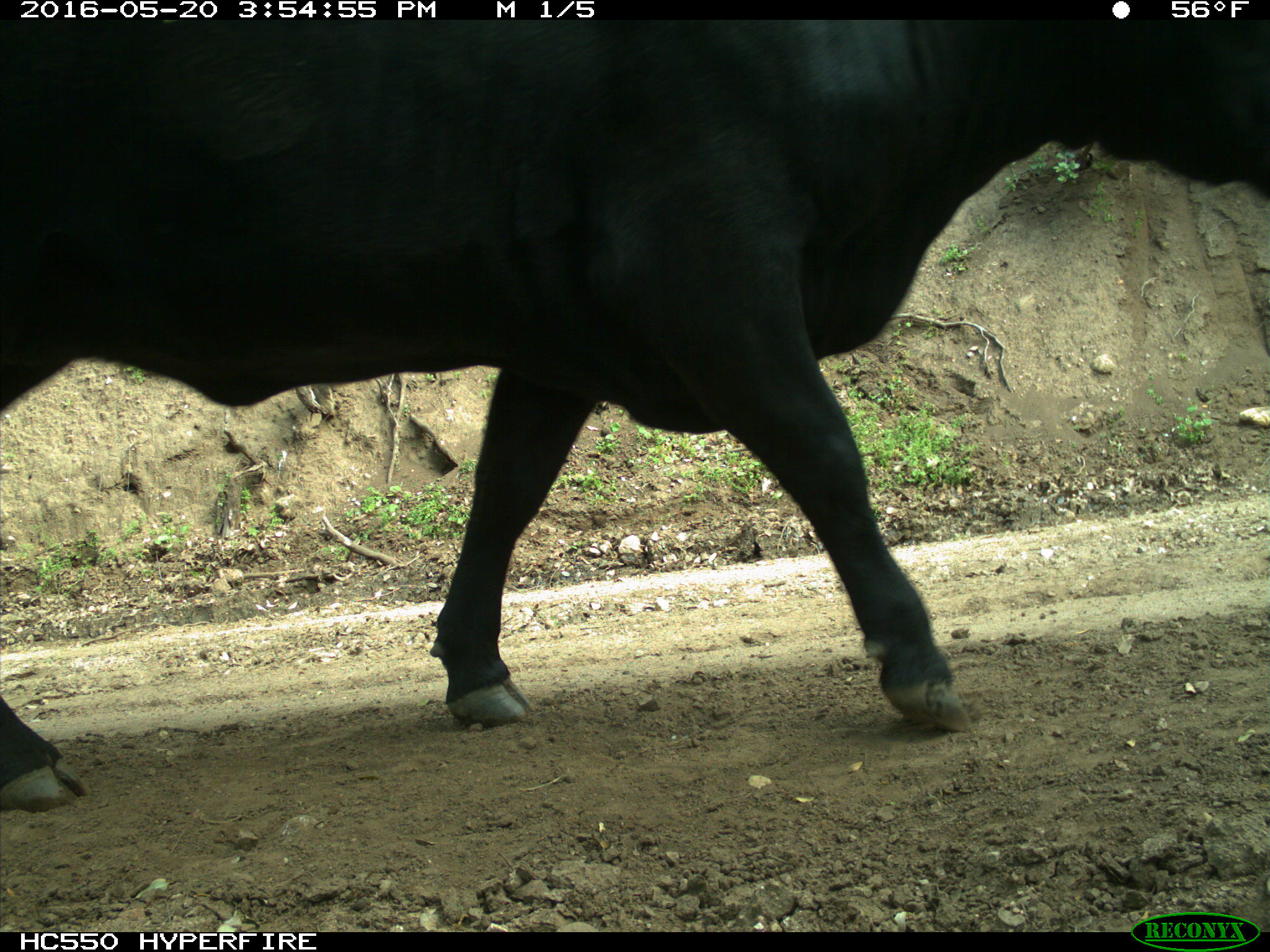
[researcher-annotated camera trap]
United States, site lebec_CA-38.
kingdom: Animalia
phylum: Chordata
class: Mammalia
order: Artiodactyla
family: Bovidae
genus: Bos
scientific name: Bos taurus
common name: domestic cow